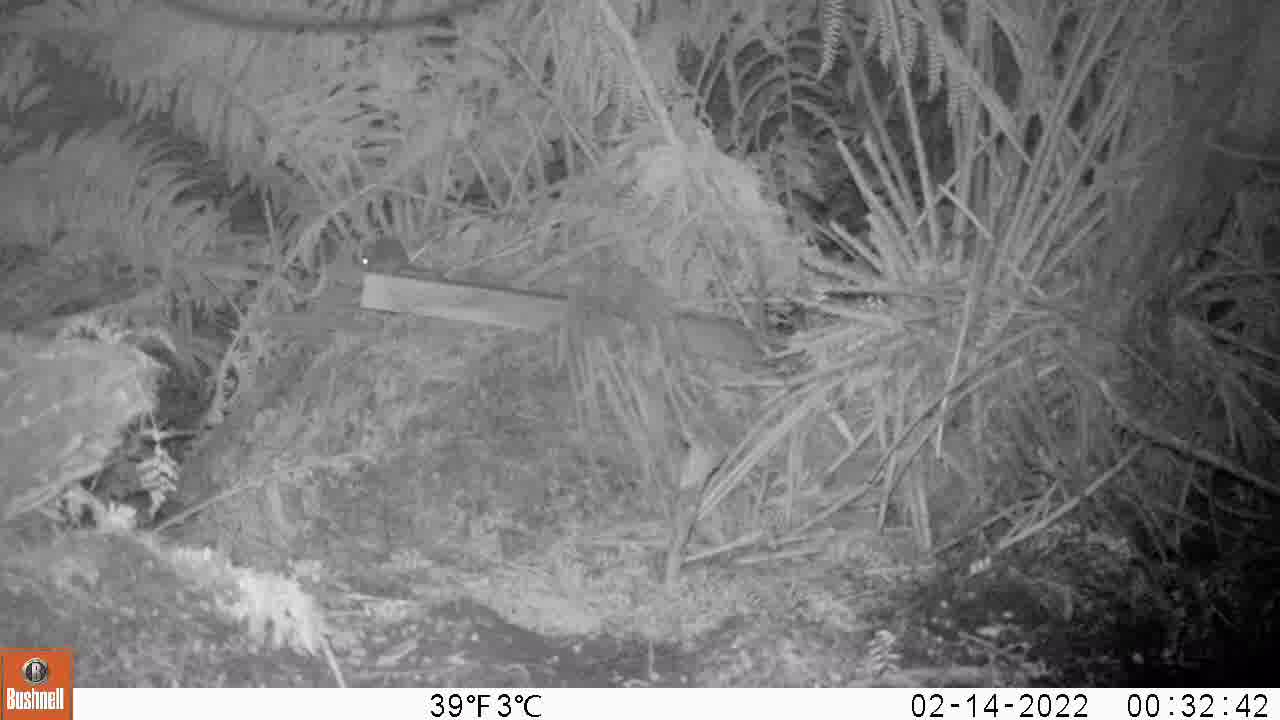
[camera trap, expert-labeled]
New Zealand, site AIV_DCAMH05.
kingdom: Animalia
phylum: Chordata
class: Mammalia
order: Rodentia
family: Muridae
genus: Mus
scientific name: Mus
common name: mouse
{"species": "mouse (Mus)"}